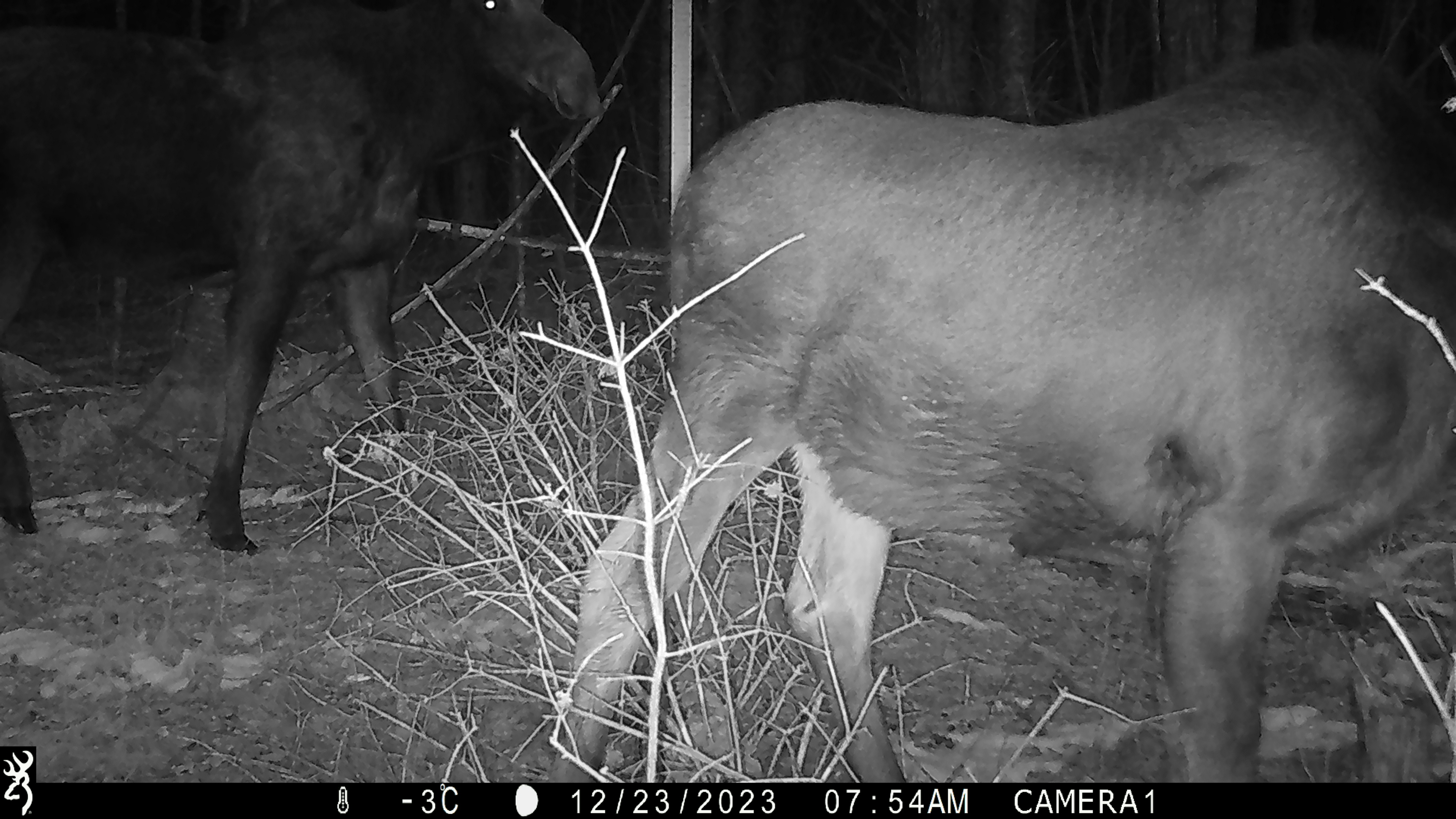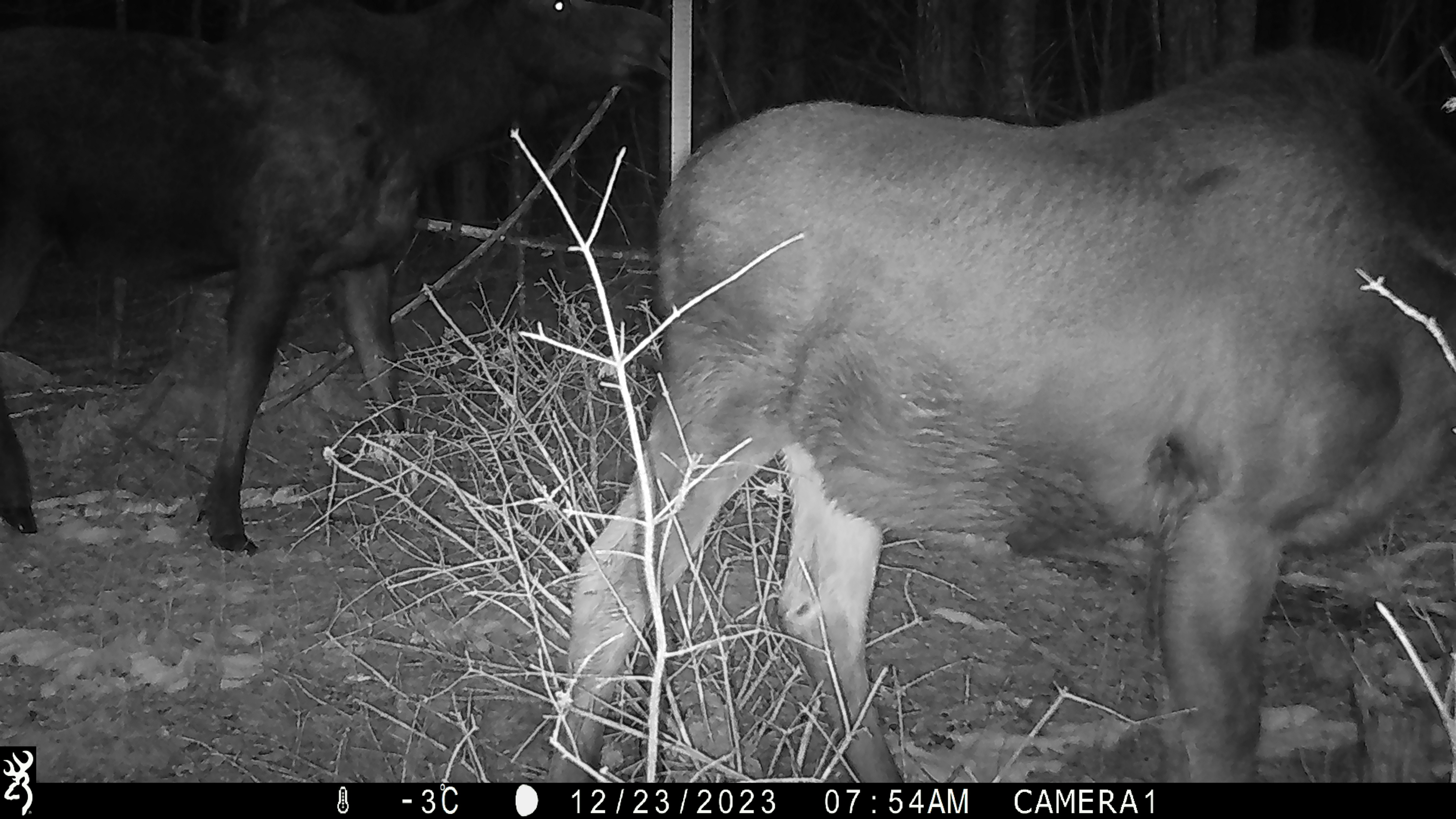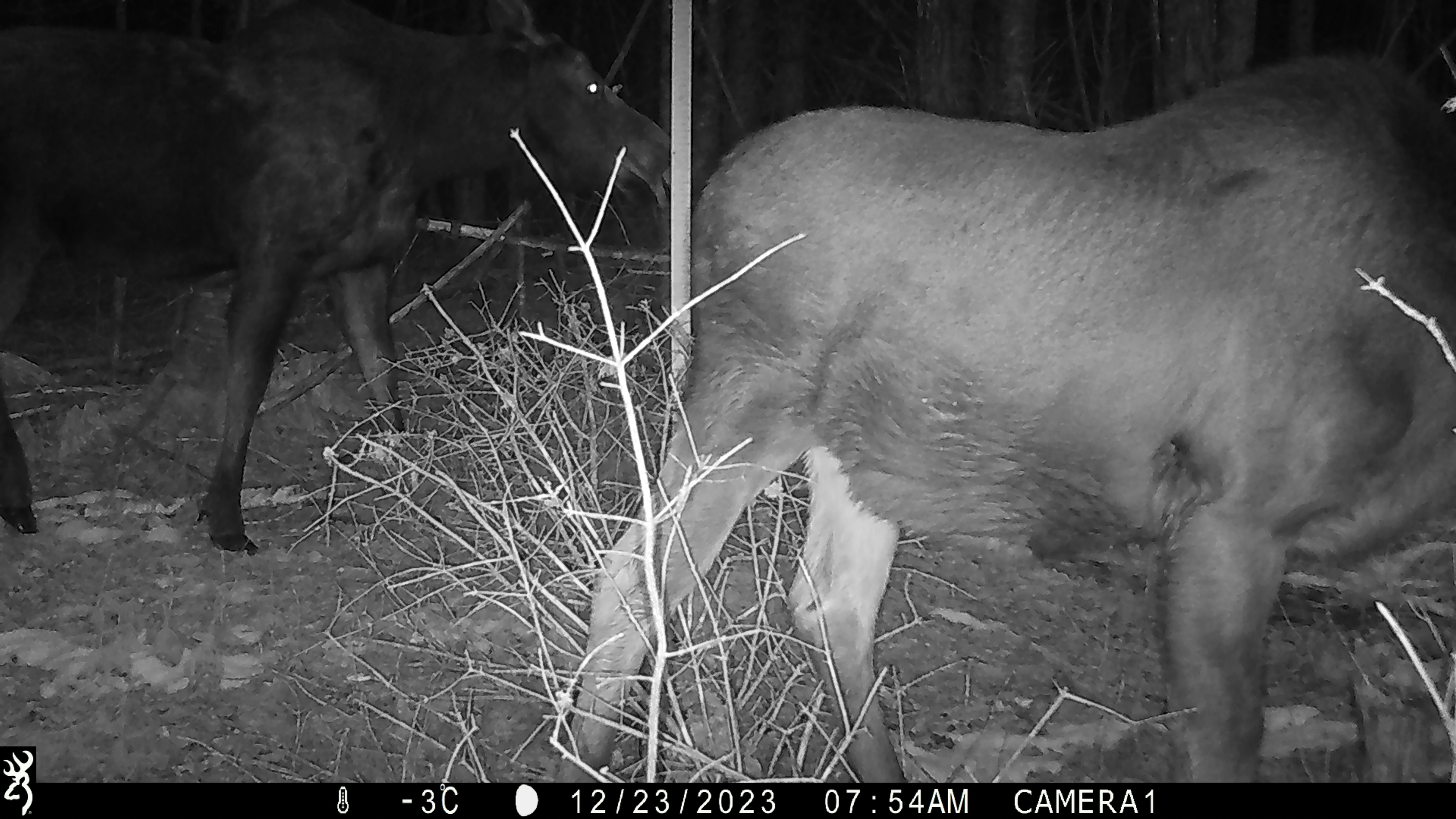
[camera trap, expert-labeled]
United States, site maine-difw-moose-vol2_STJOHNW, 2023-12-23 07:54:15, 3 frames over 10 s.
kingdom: Animalia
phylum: Chordata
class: Mammalia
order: Artiodactyla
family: Cervidae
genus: Alces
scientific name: Alces alces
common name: moose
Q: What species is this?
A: Moose (Alces alces).